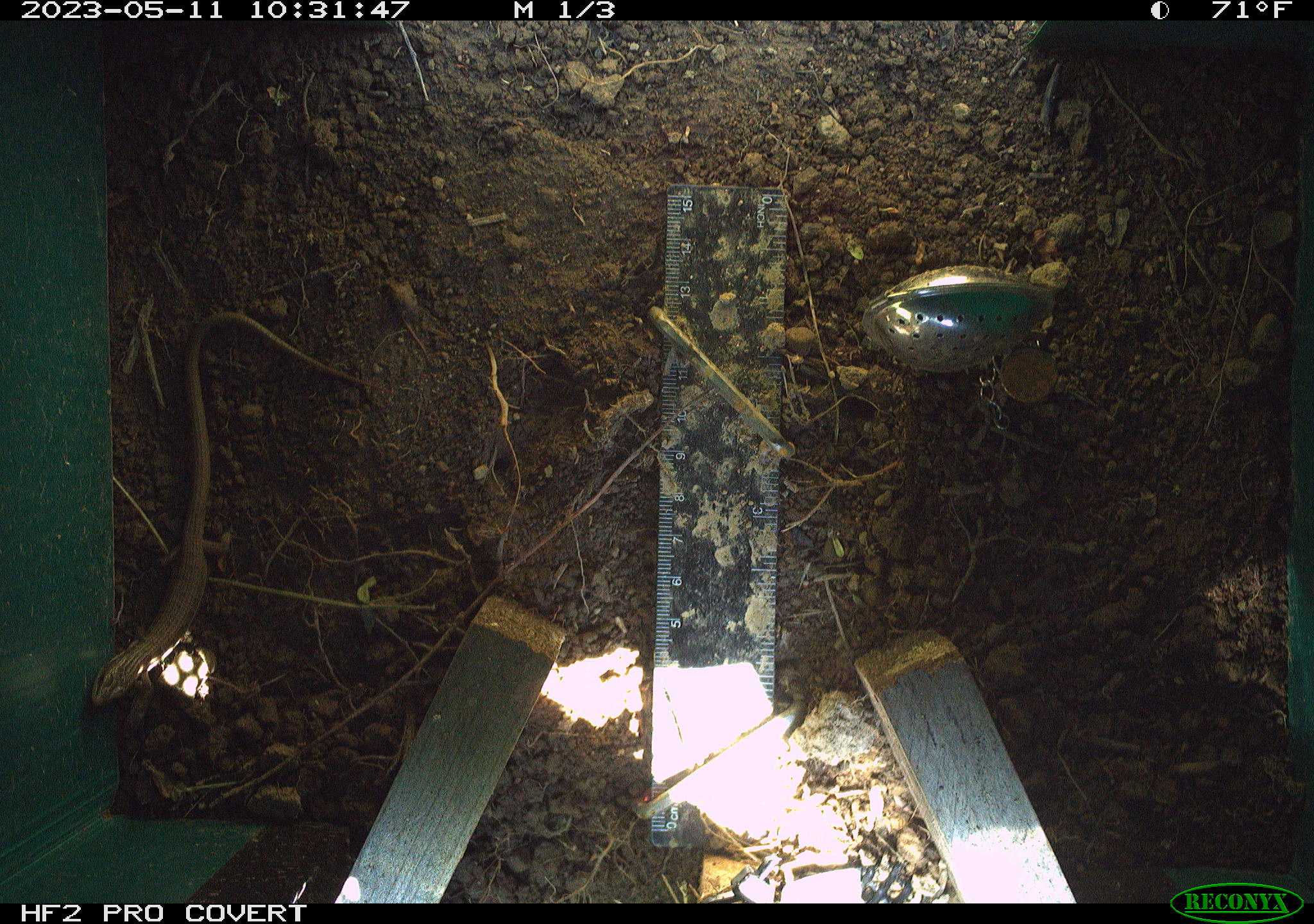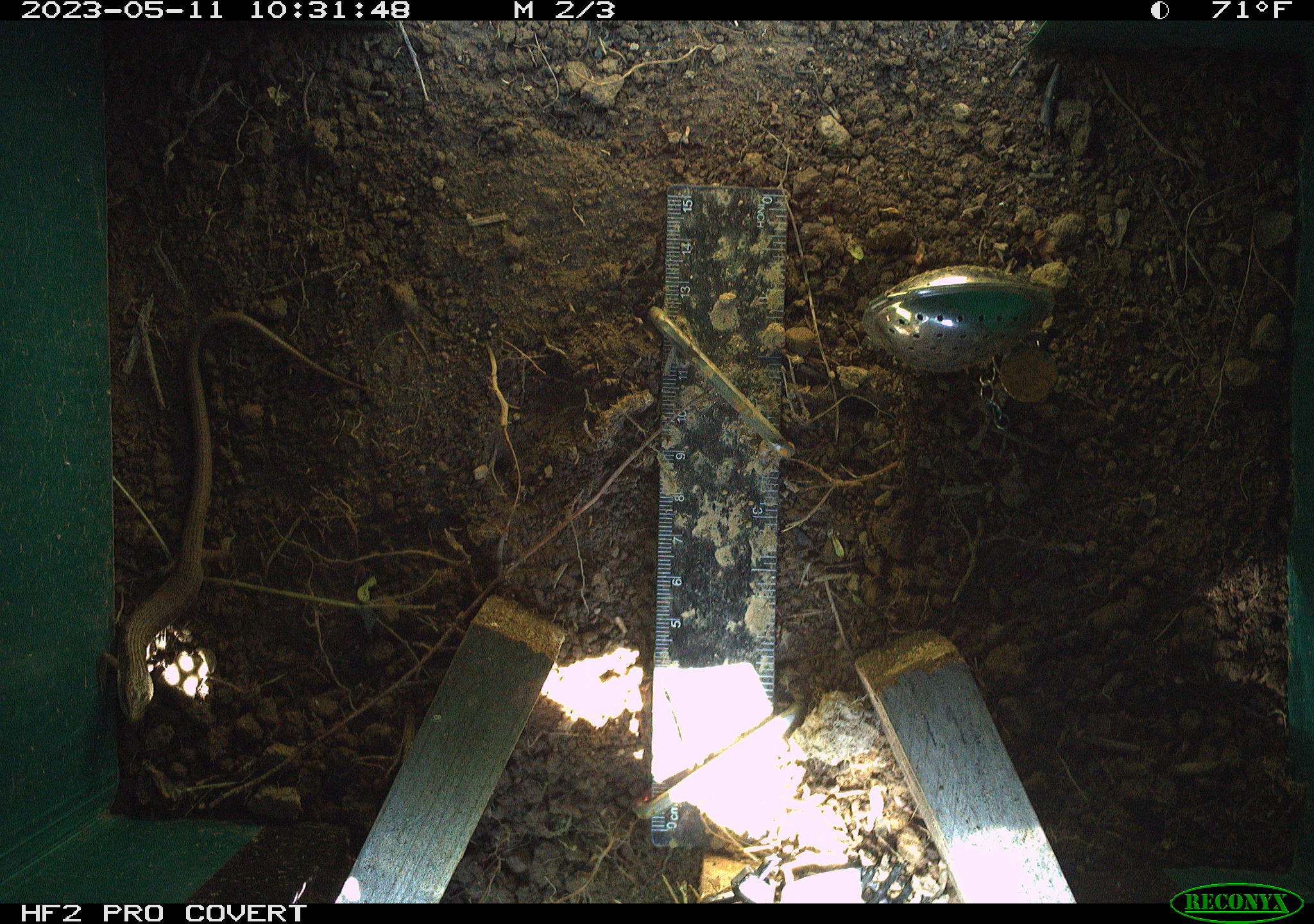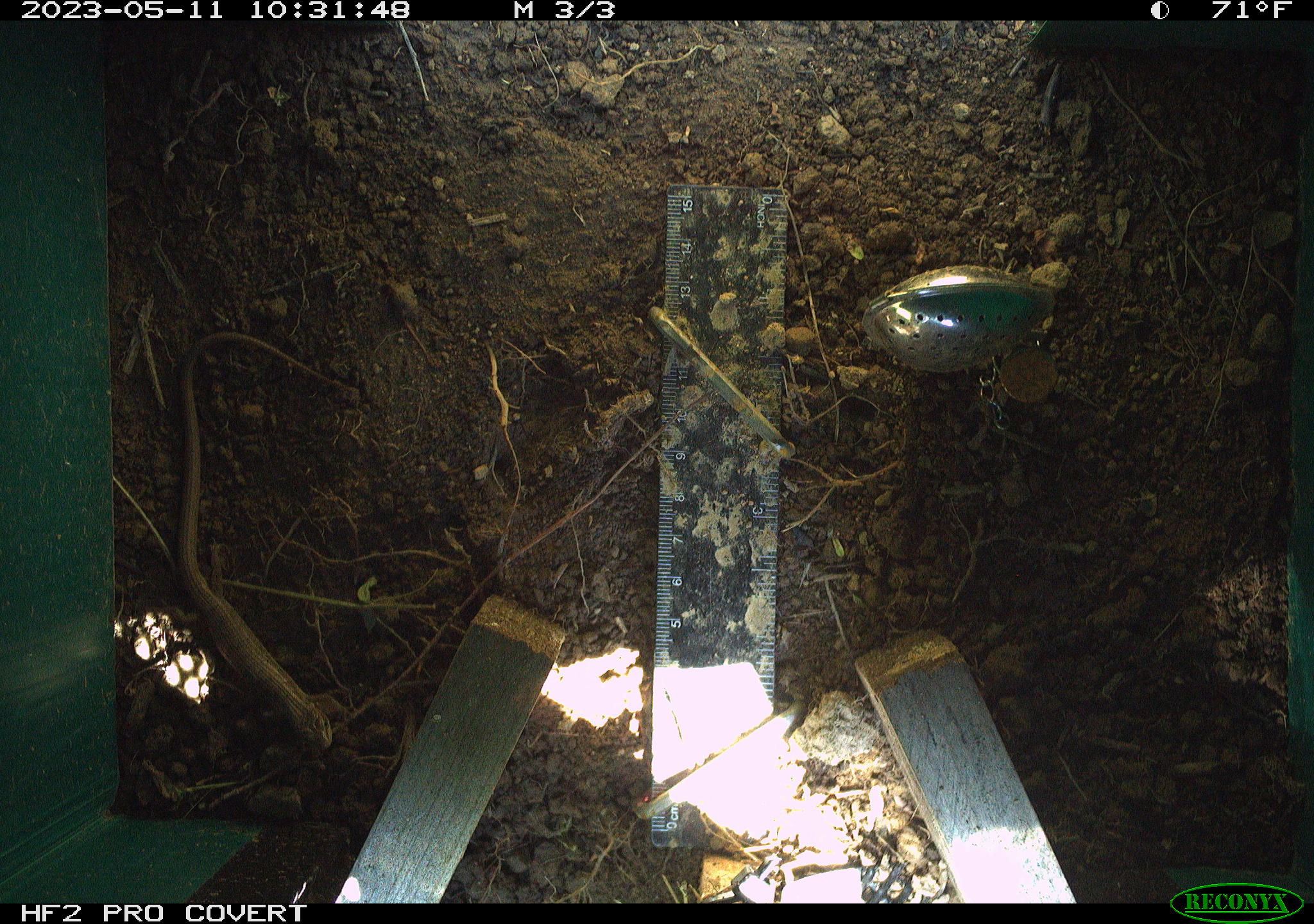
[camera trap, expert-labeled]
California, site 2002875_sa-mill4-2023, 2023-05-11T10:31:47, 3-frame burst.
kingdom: Animalia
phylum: Chordata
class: Reptilia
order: Squamata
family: Phrynosomatidae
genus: Sceloporus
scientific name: Sceloporus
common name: spiny lizards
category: sceloporus species